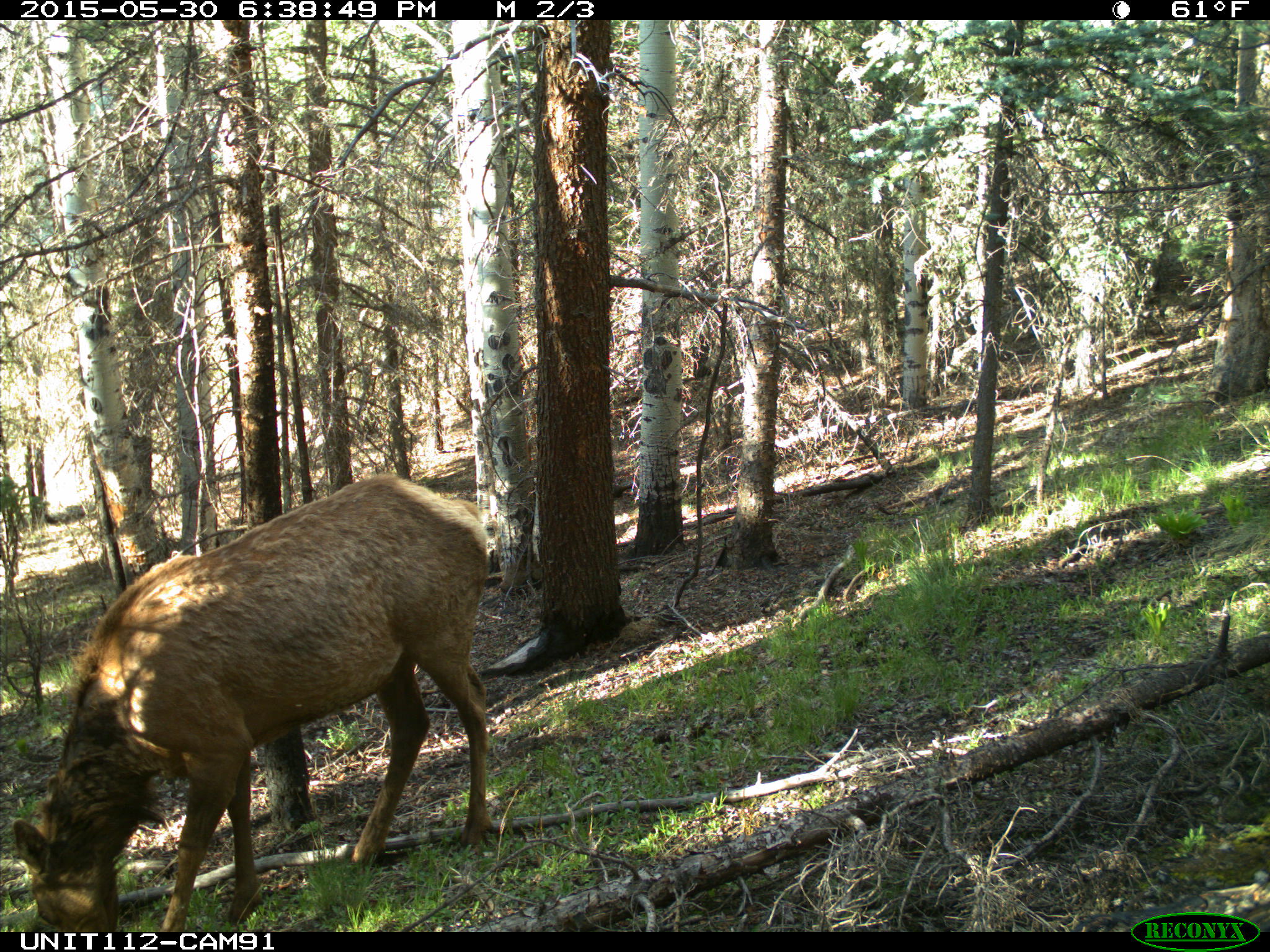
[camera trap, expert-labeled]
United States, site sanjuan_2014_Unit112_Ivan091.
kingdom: Animalia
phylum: Chordata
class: Mammalia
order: Artiodactyla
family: Cervidae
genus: Cervus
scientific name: Cervus elaphus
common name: red deer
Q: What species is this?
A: Cervus elaphus (red deer).